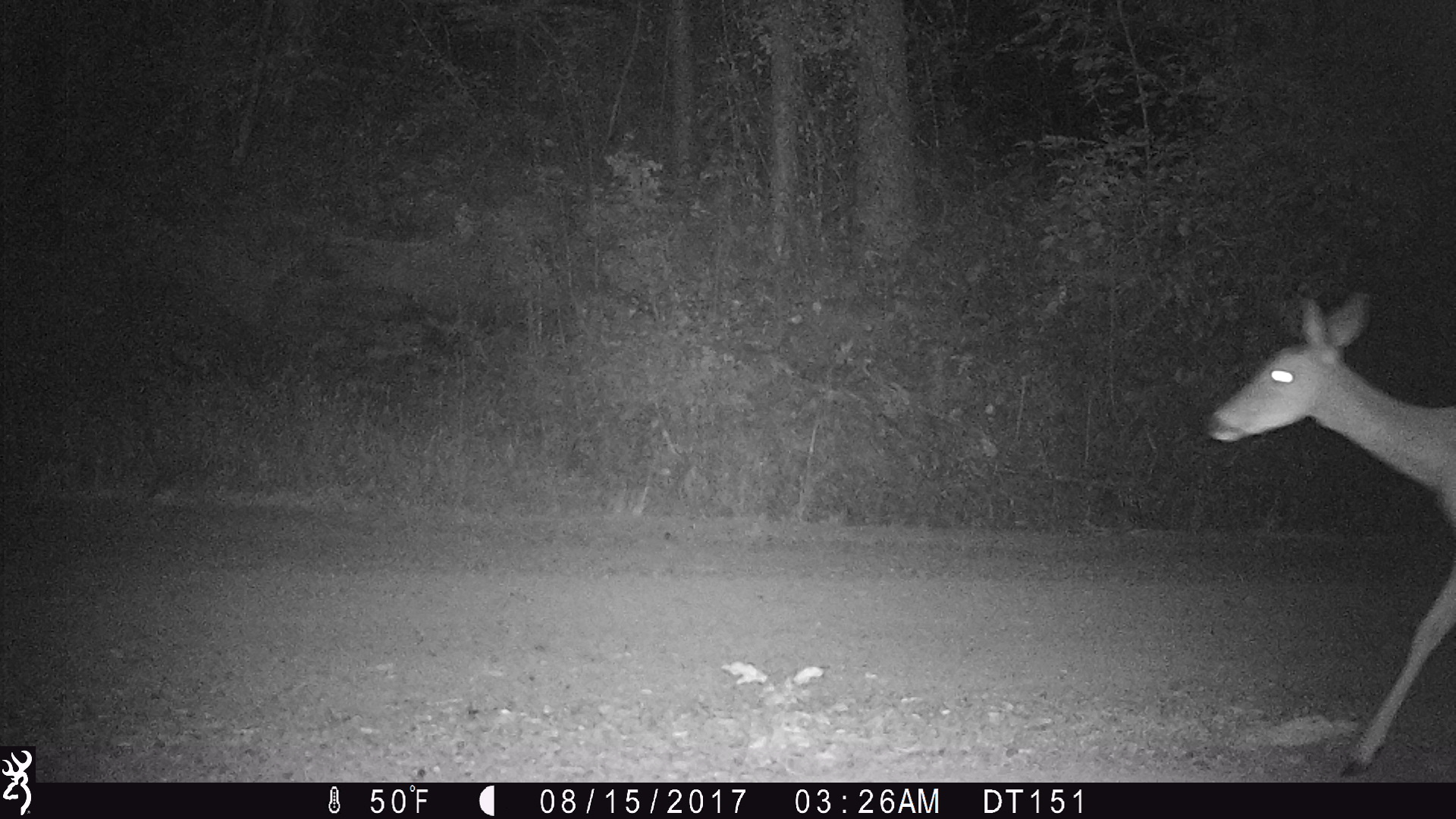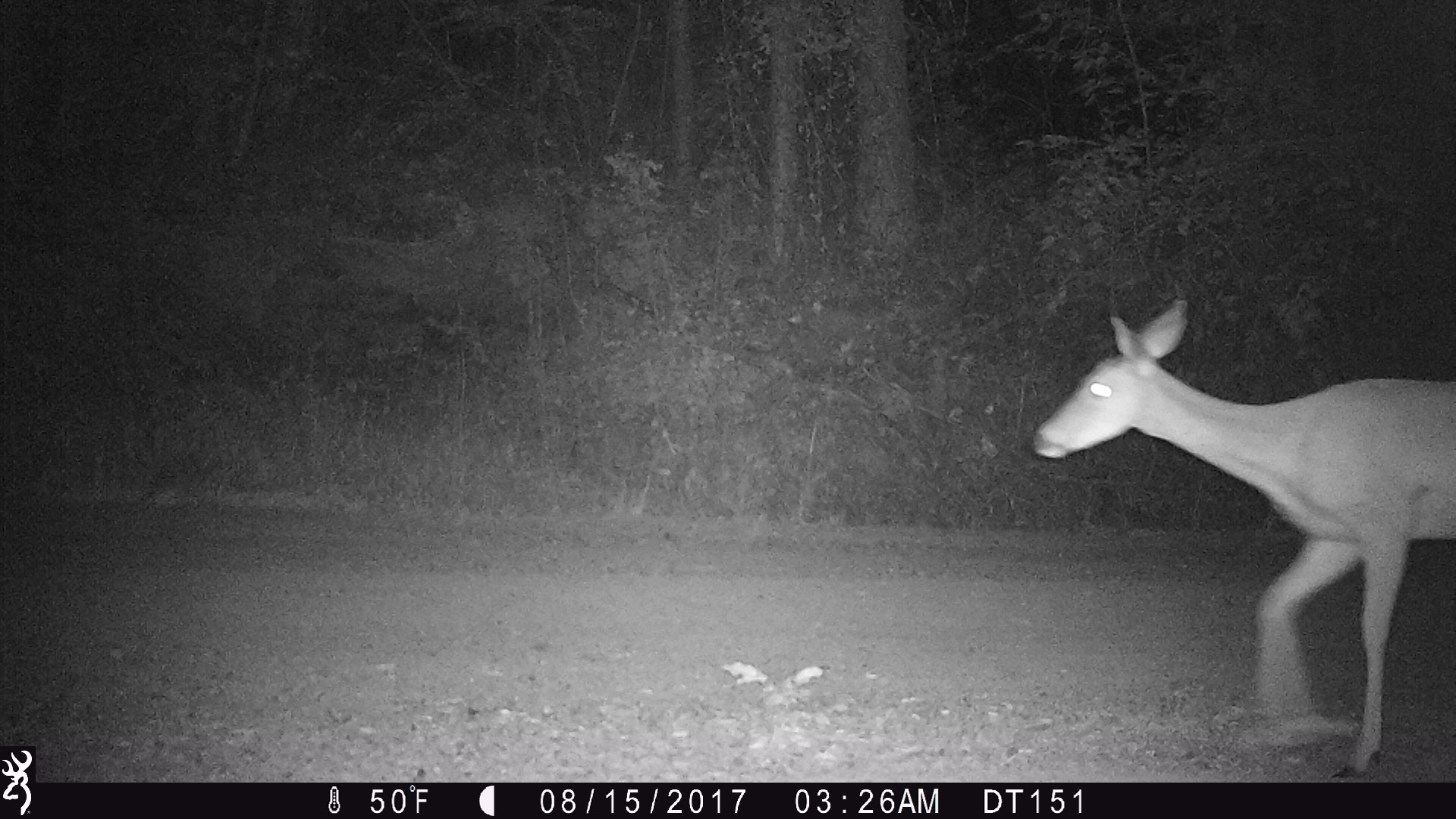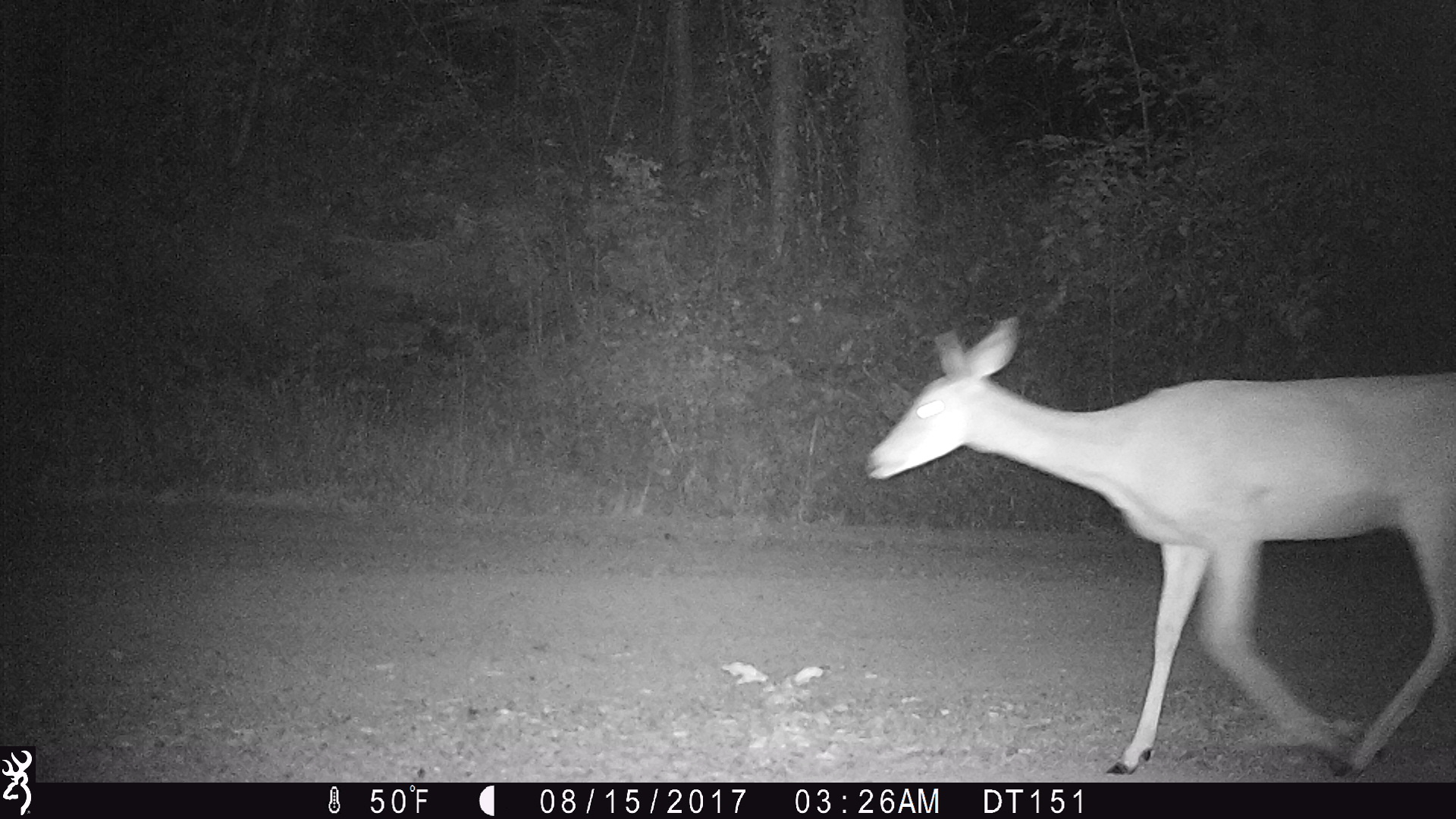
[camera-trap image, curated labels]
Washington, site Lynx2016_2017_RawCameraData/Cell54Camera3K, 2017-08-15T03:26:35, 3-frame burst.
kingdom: Animalia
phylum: Chordata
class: Mammalia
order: Artiodactyla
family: Cervidae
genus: Odocoileus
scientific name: Odocoileus virginianus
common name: white-tailed deer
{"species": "Odocoileus virginianus (white-tailed deer)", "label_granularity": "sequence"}